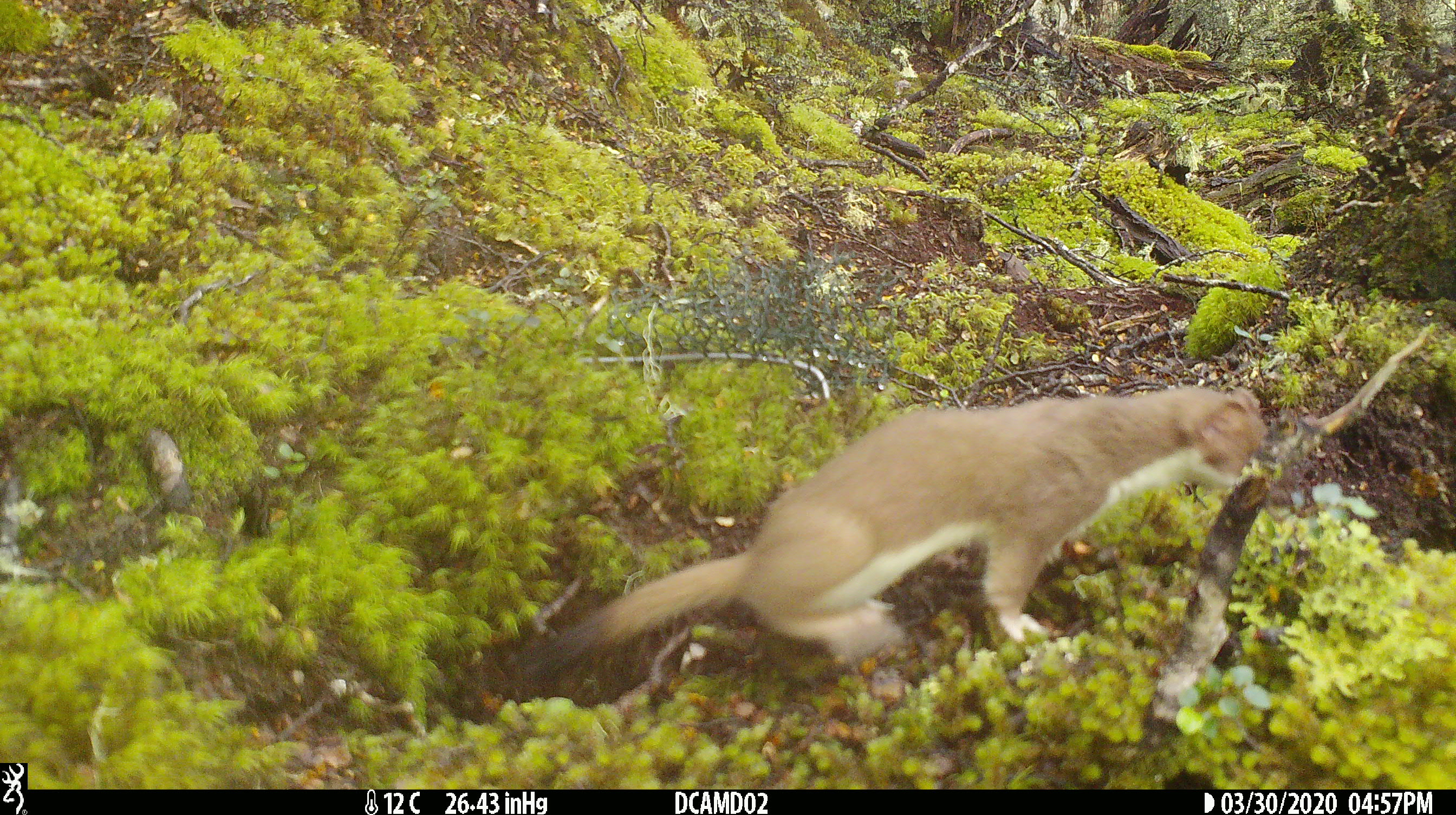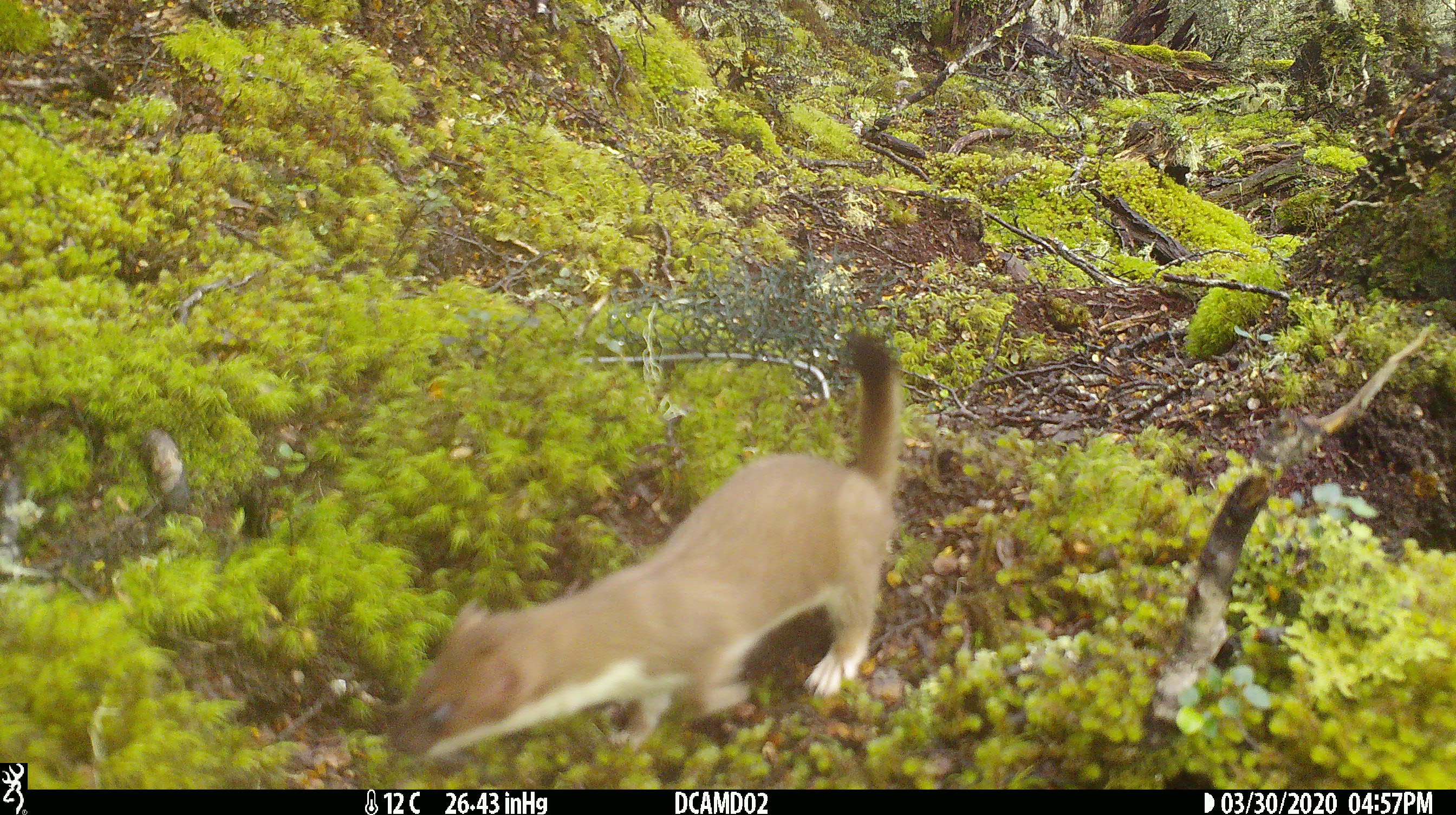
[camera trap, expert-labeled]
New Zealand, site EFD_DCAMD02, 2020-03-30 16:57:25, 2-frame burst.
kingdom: Animalia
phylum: Chordata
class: Mammalia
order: Carnivora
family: Mustelidae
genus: Mustela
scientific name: Mustela erminea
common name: stoat